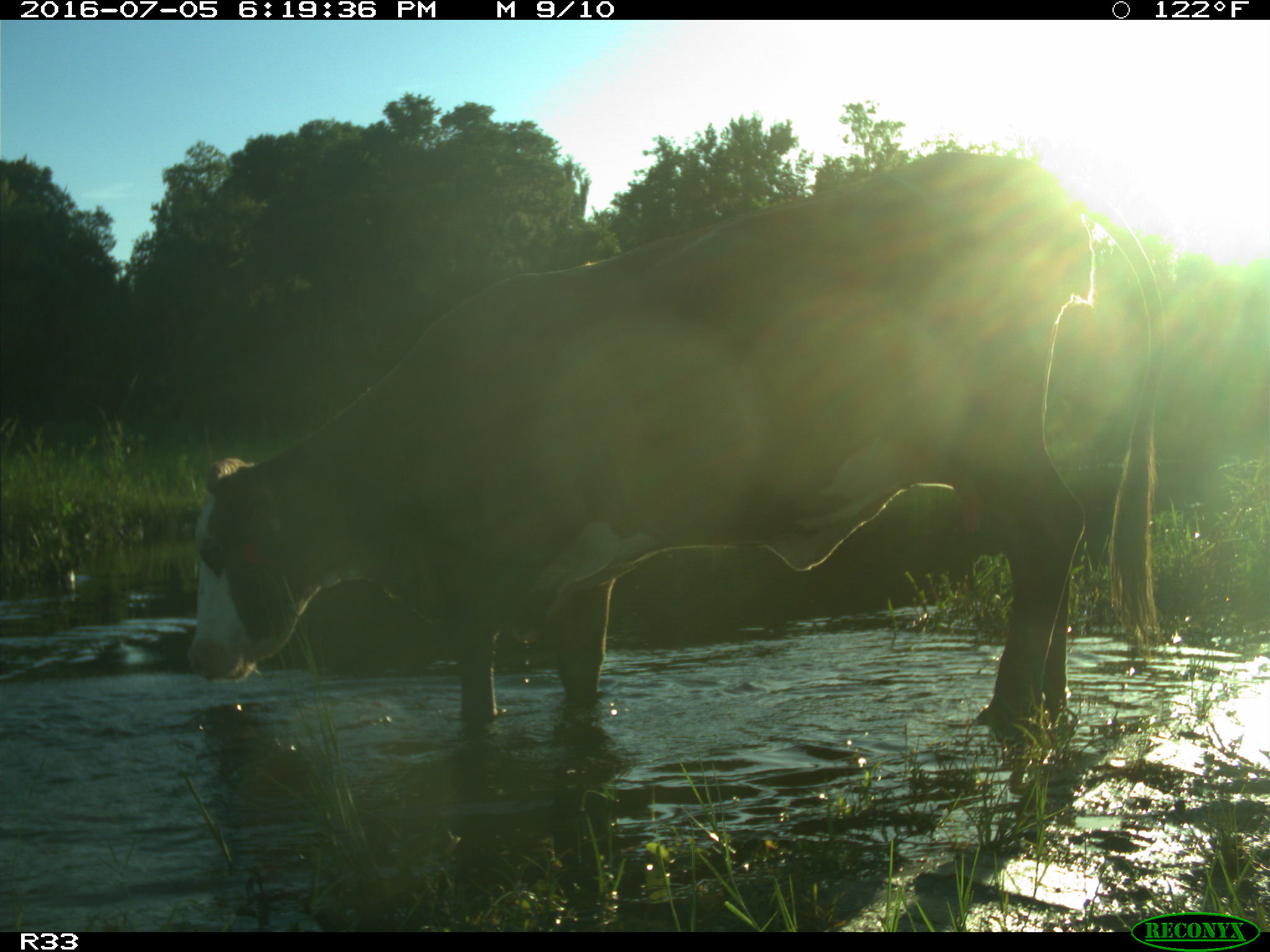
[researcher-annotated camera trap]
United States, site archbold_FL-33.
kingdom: Animalia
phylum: Chordata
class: Mammalia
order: Artiodactyla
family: Bovidae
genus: Bos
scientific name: Bos taurus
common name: domestic cow